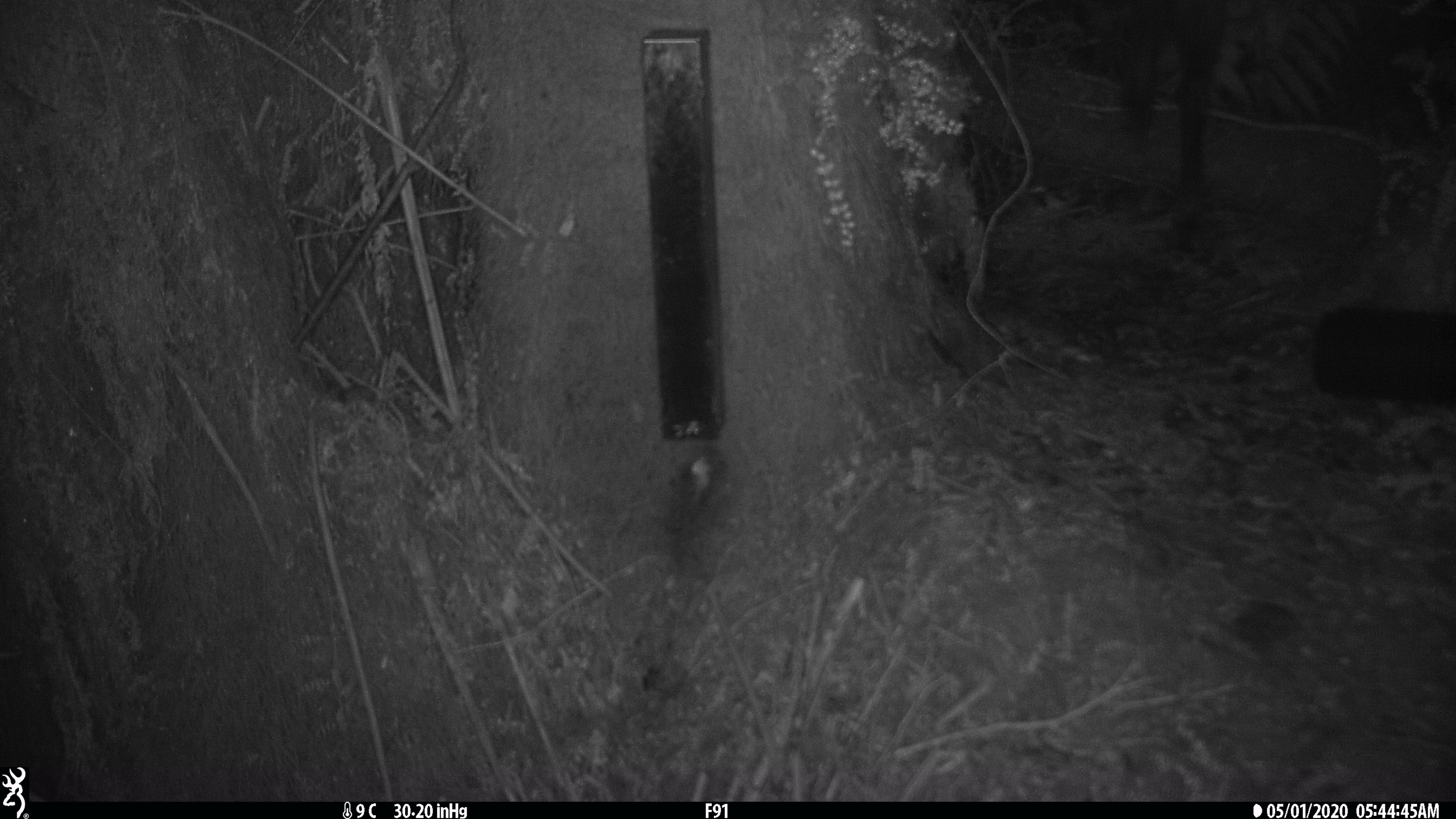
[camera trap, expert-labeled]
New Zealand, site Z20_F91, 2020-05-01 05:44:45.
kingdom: Animalia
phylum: Chordata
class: Mammalia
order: Artiodactyla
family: Bovidae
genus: Rupicapra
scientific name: Rupicapra rupicapra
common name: alpine chamois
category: chamois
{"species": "chamois (alpine chamois) (Rupicapra rupicapra)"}